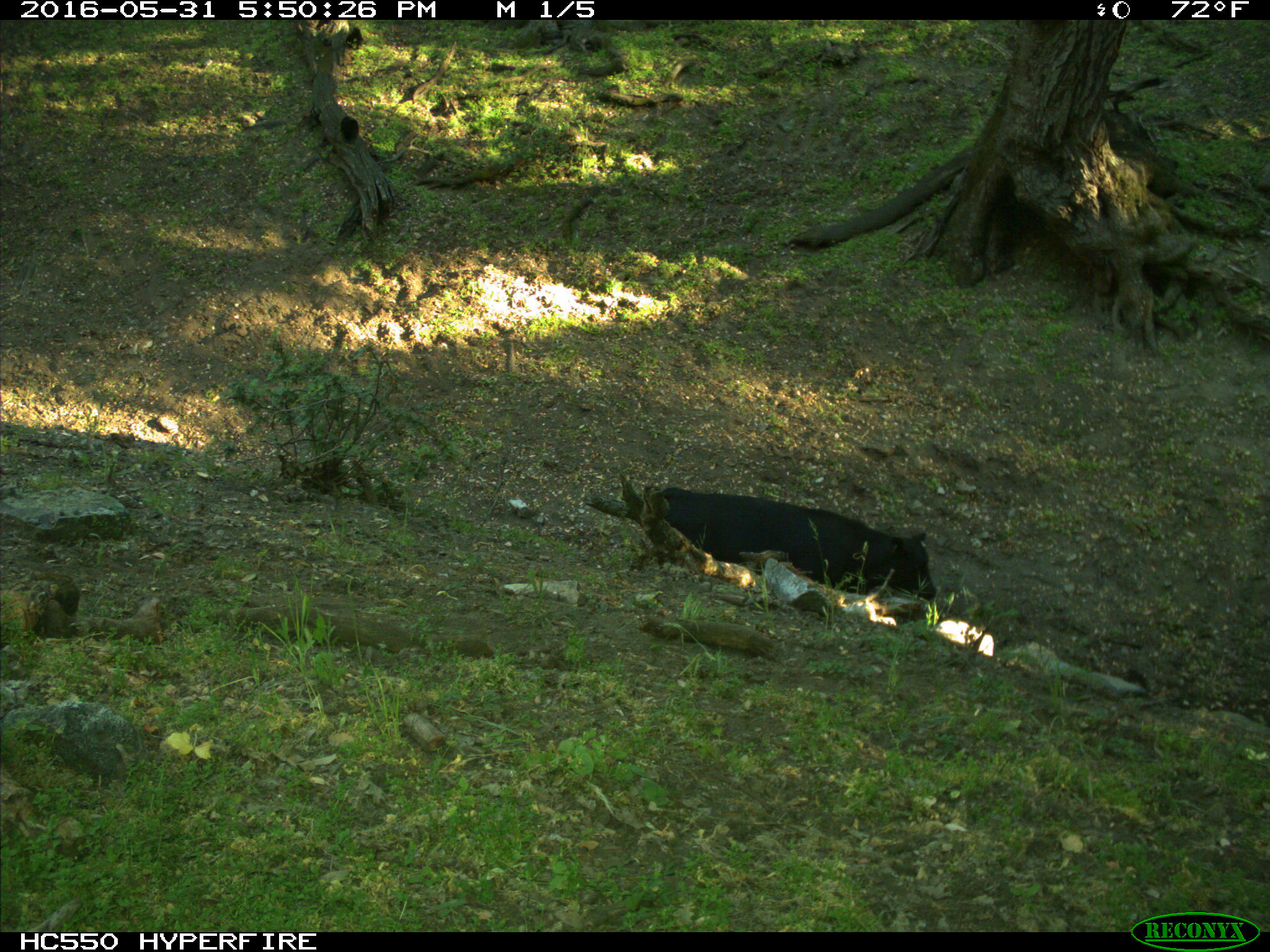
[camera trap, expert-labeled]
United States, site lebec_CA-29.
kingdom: Animalia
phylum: Chordata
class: Mammalia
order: Artiodactyla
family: Bovidae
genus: Bos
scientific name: Bos taurus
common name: domestic cow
Bos taurus (domestic cow).